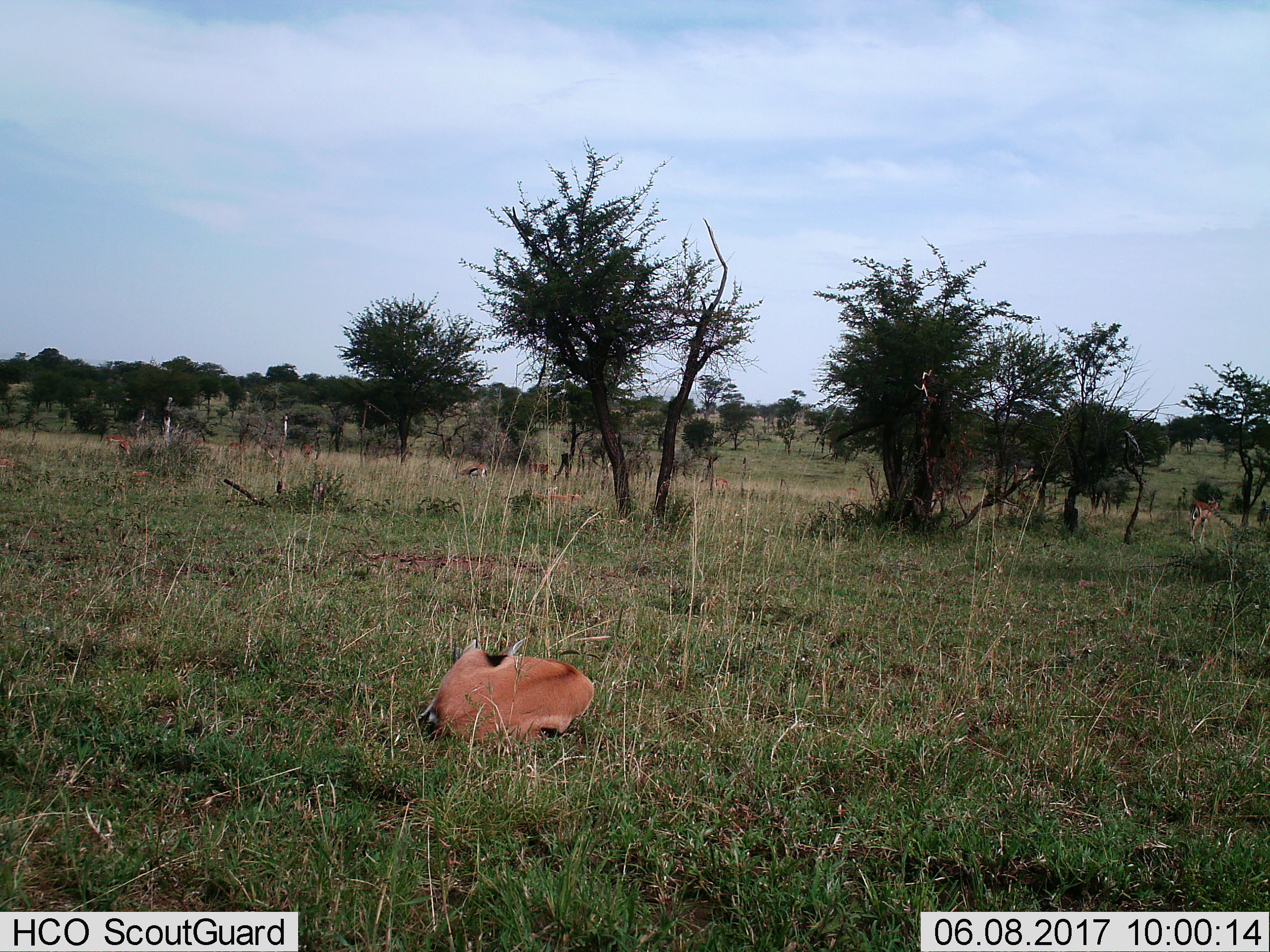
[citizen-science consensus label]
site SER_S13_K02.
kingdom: Animalia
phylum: Chordata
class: Mammalia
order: Artiodactyla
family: Bovidae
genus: Eudorcas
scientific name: Eudorcas thomsonii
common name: thomson's gazelle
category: gazellethomsons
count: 8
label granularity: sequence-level